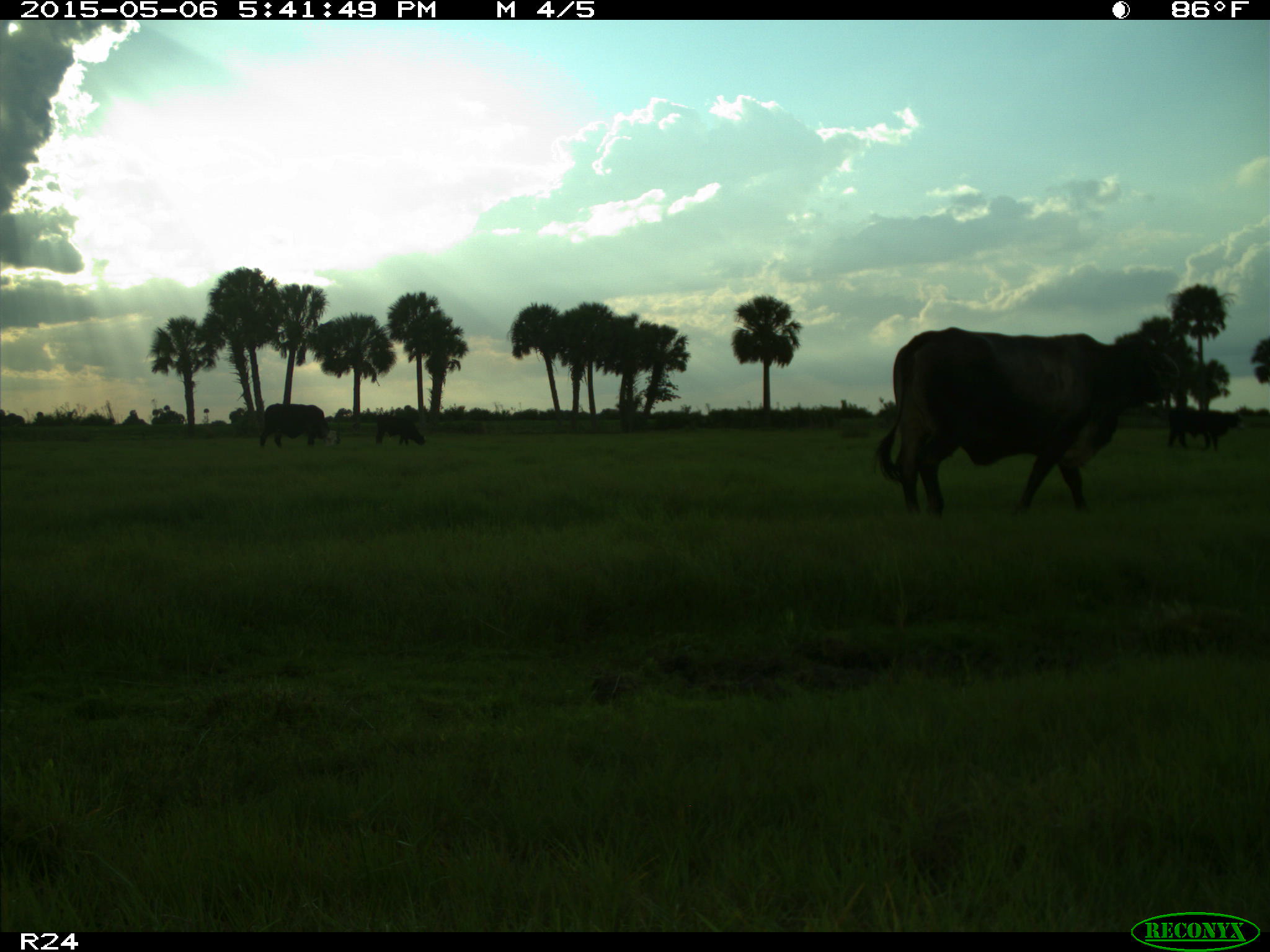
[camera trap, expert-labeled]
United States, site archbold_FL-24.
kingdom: Animalia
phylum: Chordata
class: Mammalia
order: Artiodactyla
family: Bovidae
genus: Bos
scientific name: Bos taurus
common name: domestic cow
Bos taurus (domestic cow).